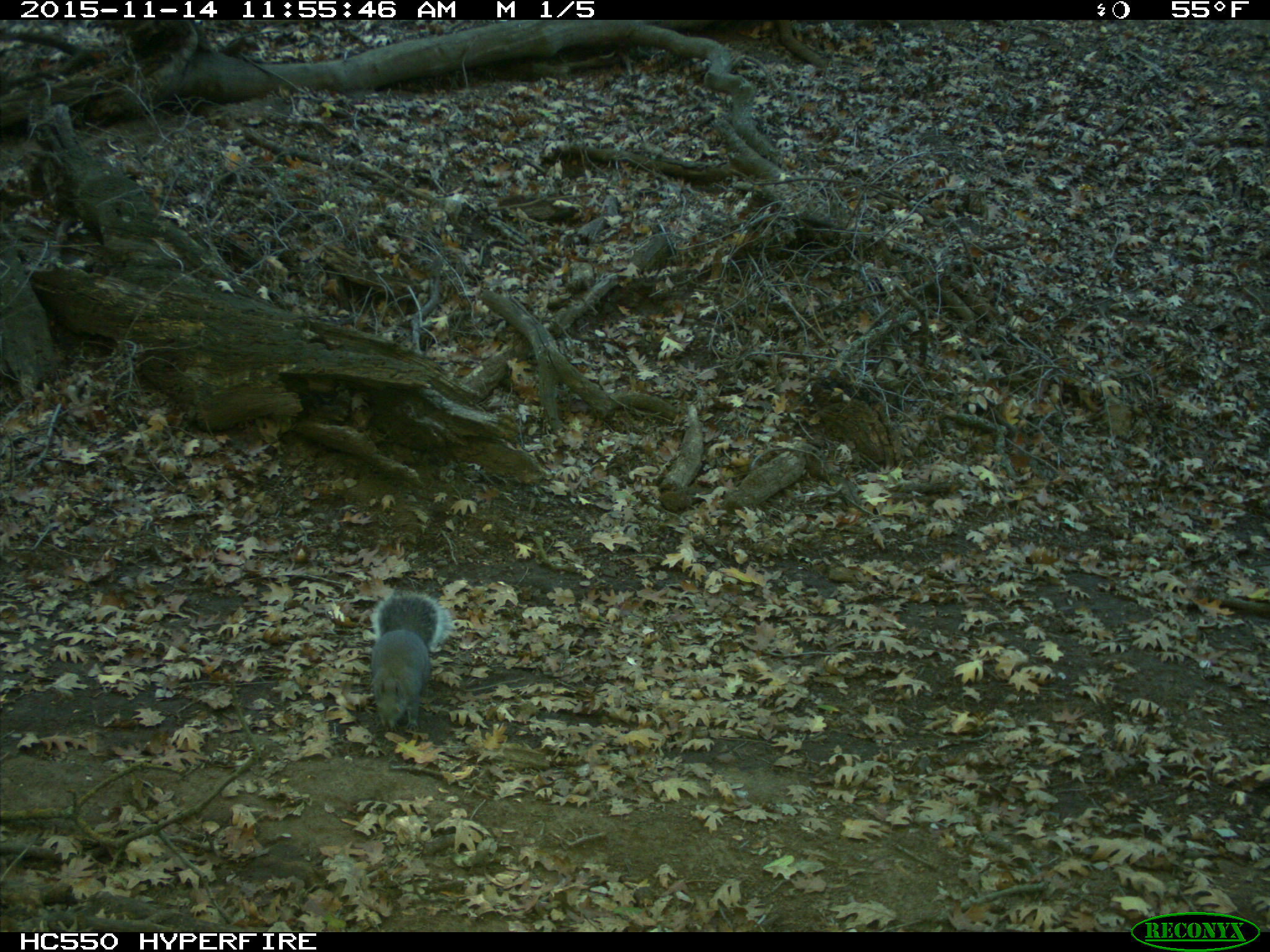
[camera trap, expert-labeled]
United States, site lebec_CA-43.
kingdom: Animalia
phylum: Chordata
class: Mammalia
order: Rodentia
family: Sciuridae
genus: Sciurus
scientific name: Sciurus carolinensis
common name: eastern gray squirrel